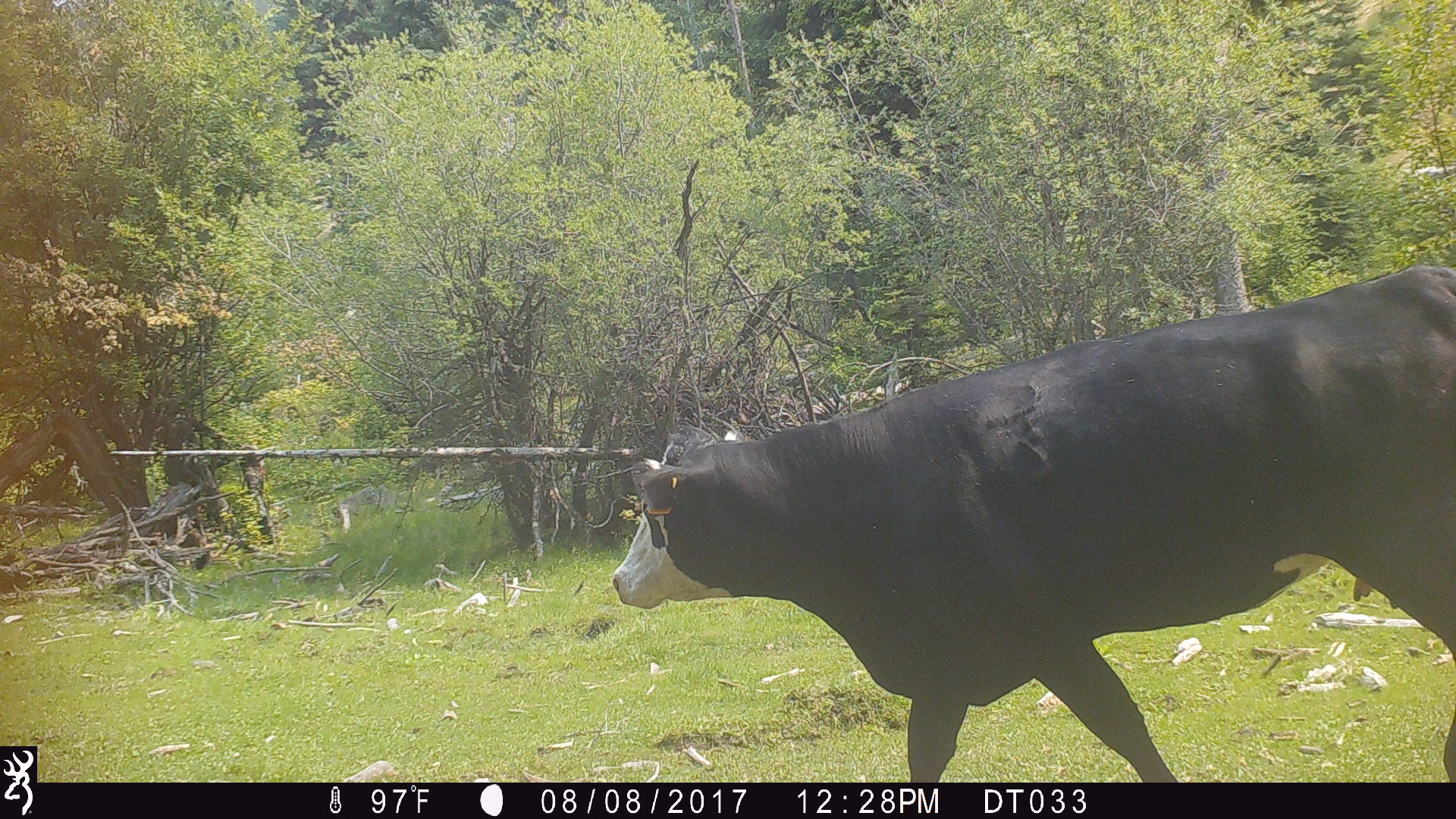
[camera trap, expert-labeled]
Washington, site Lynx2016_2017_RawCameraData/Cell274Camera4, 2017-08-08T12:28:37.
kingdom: Animalia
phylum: Chordata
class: Mammalia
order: Artiodactyla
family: Bovidae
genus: Bos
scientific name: Bos taurus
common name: domestic cattle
Domestic cattle (Bos taurus). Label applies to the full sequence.